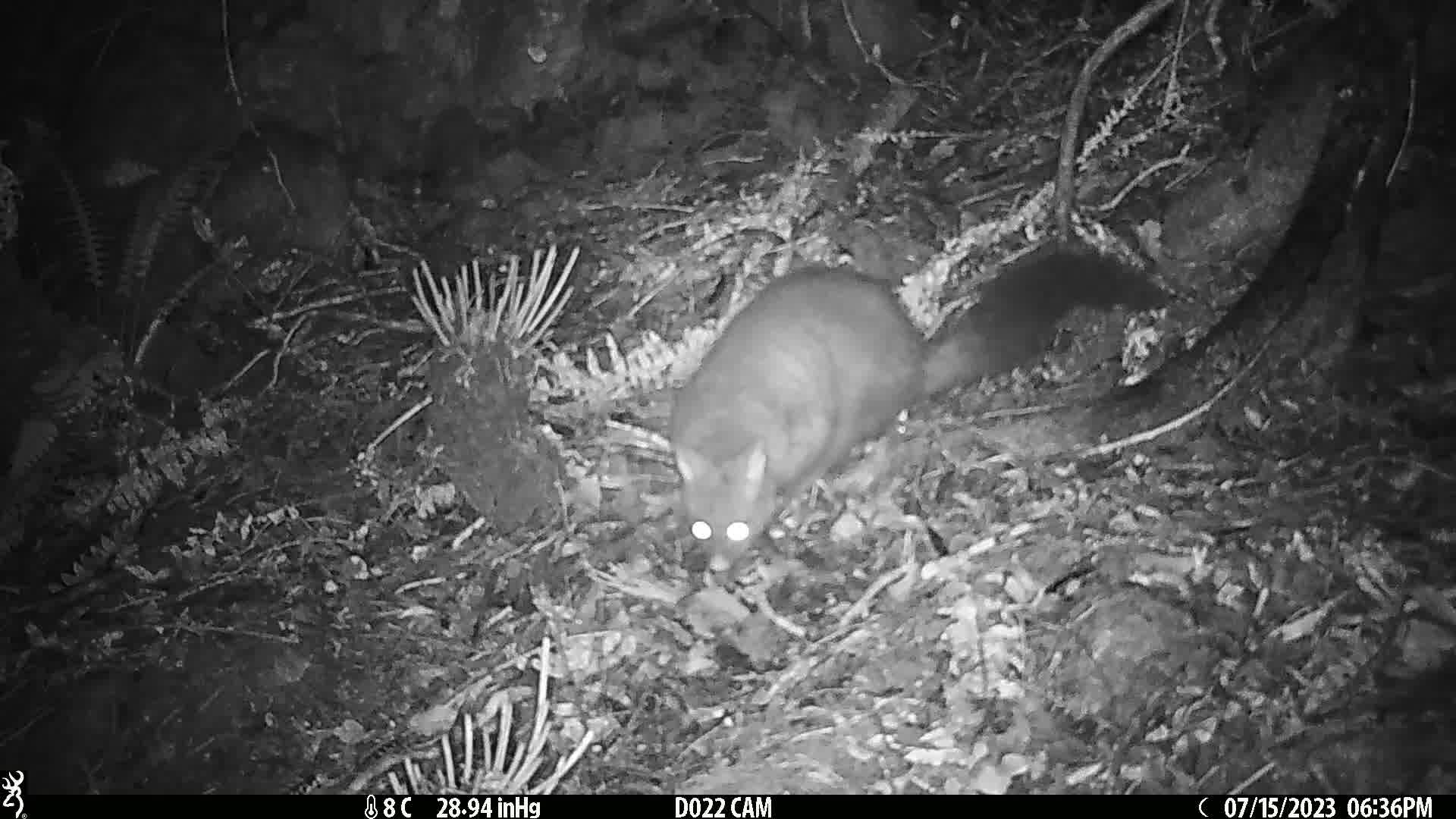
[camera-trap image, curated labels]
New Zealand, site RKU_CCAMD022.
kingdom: Animalia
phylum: Chordata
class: Mammalia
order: Diprotodontia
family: Phalangeridae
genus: Trichosurus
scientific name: Trichosurus vulpecula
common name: common brushtail possum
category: possum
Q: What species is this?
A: Possum (common brushtail possum) (Trichosurus vulpecula).